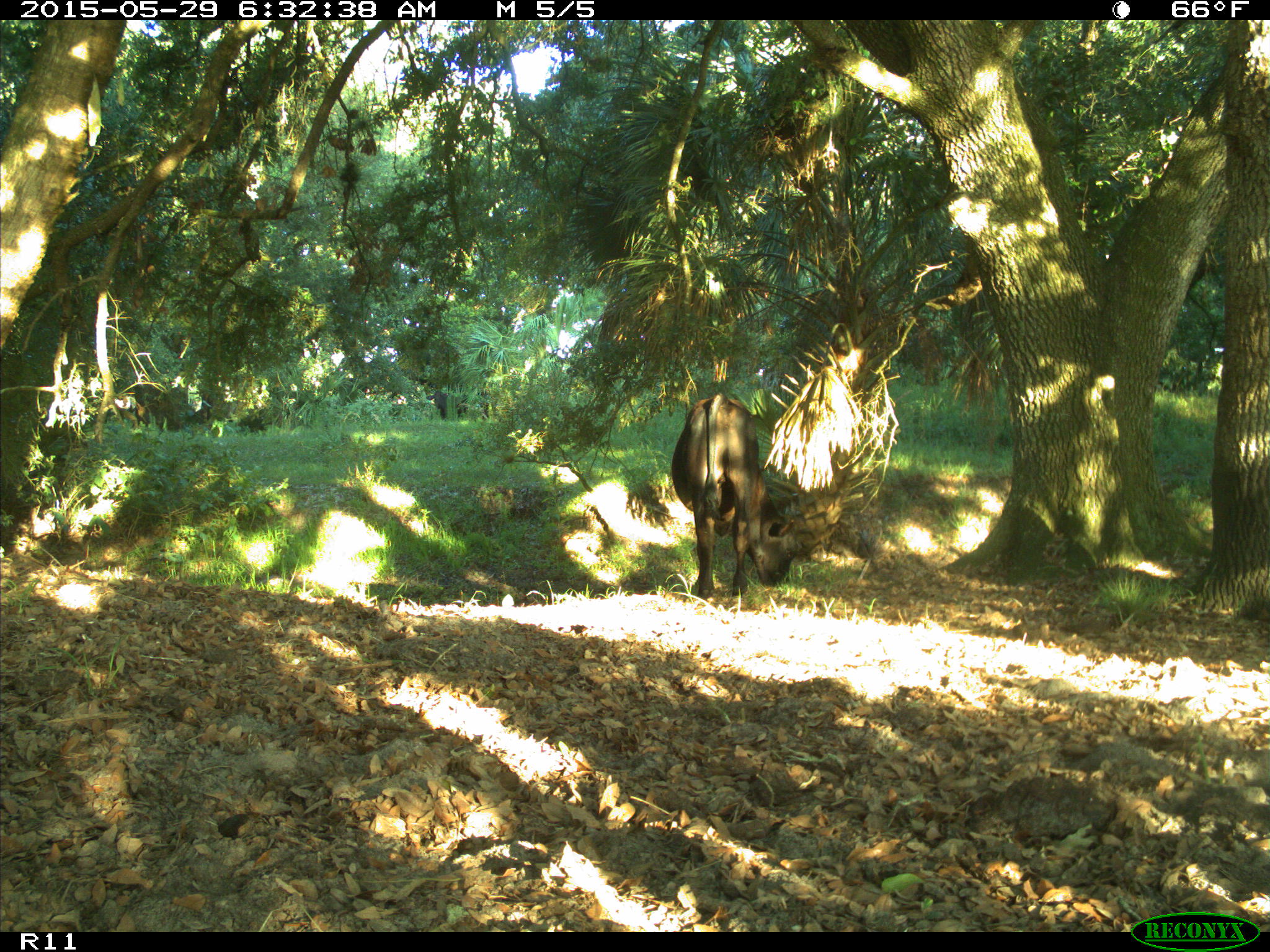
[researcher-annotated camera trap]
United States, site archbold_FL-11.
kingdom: Animalia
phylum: Chordata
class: Mammalia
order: Artiodactyla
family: Bovidae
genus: Bos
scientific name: Bos taurus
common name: domestic cow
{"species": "Bos taurus (domestic cow)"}